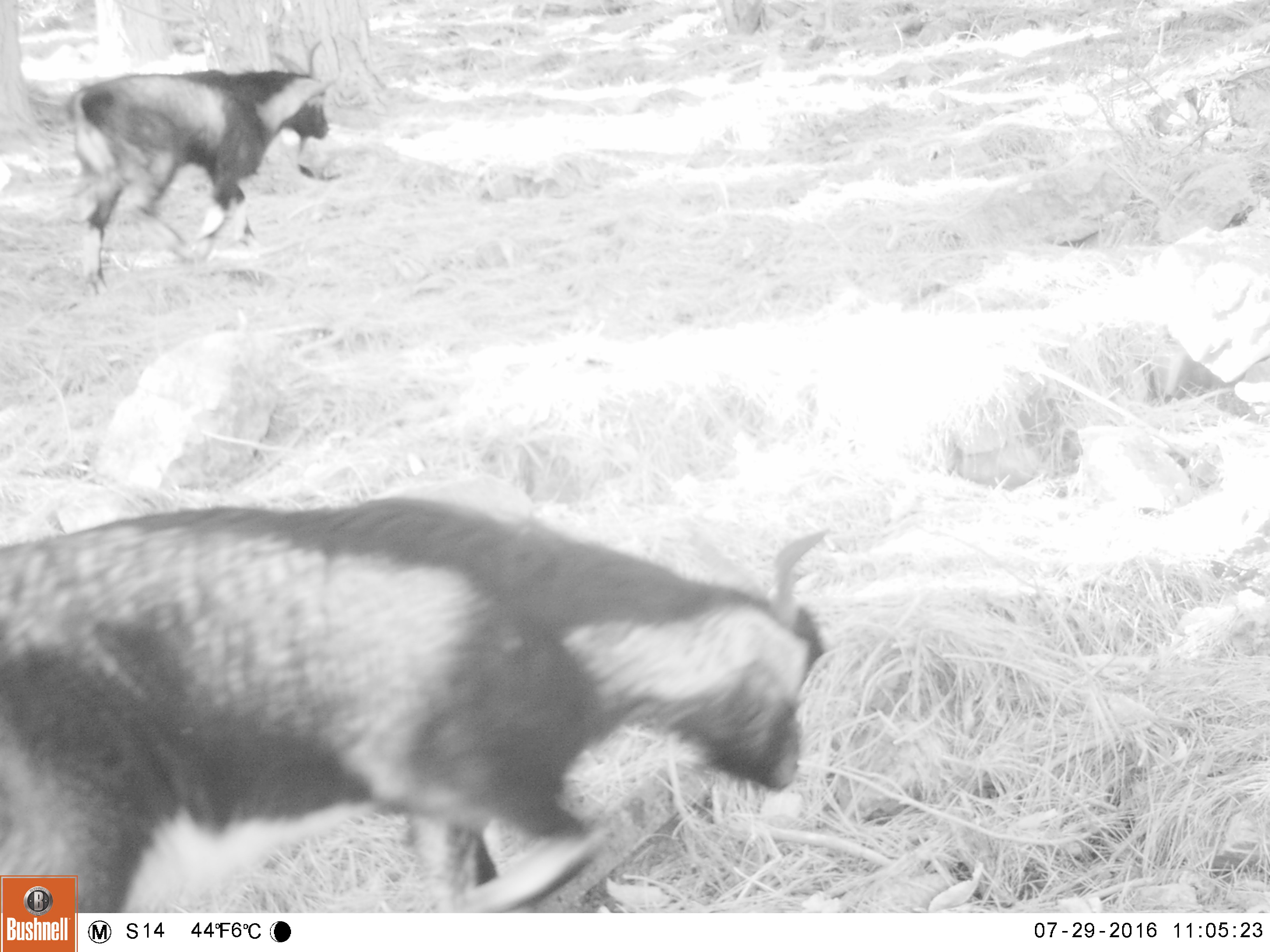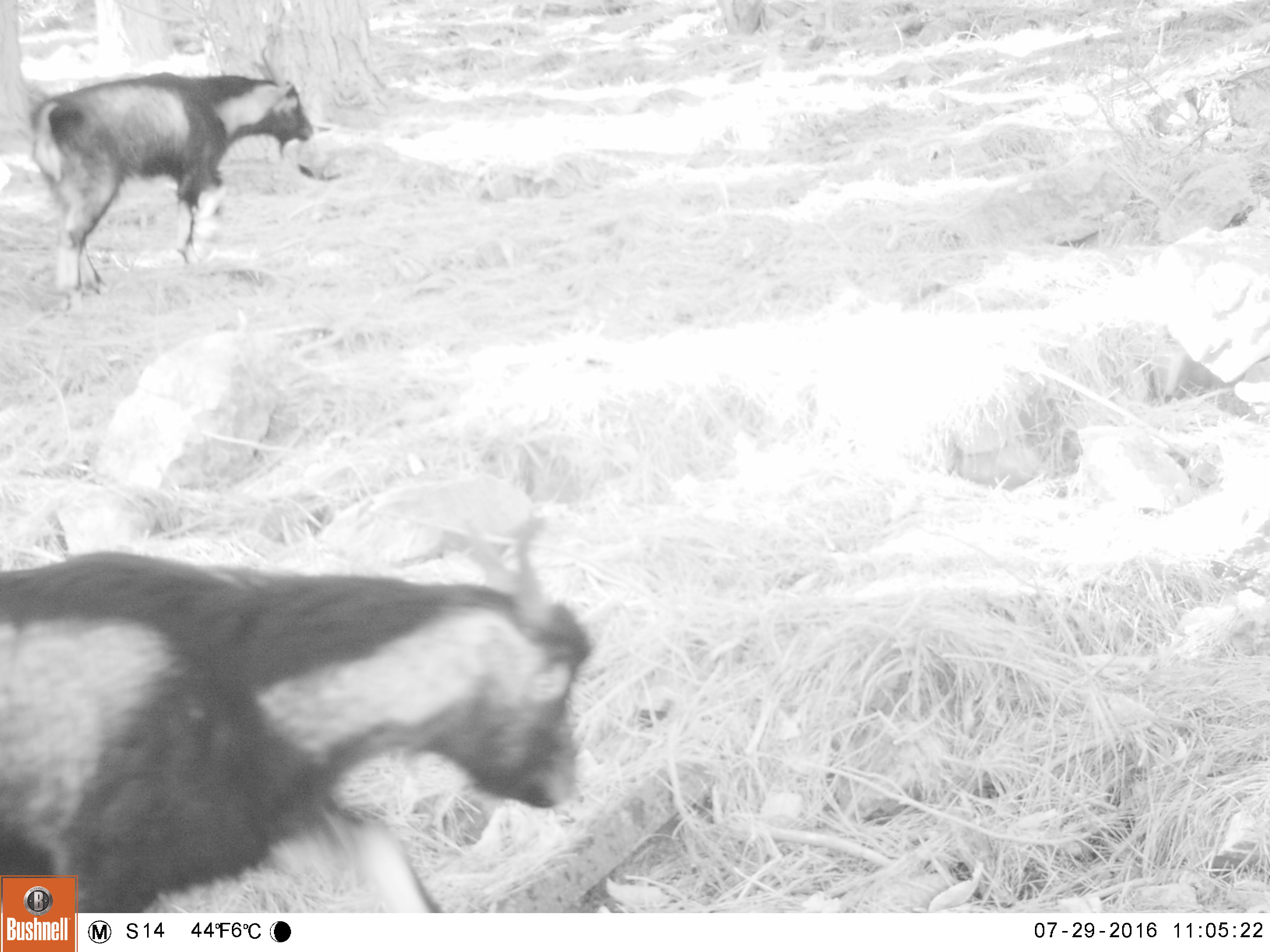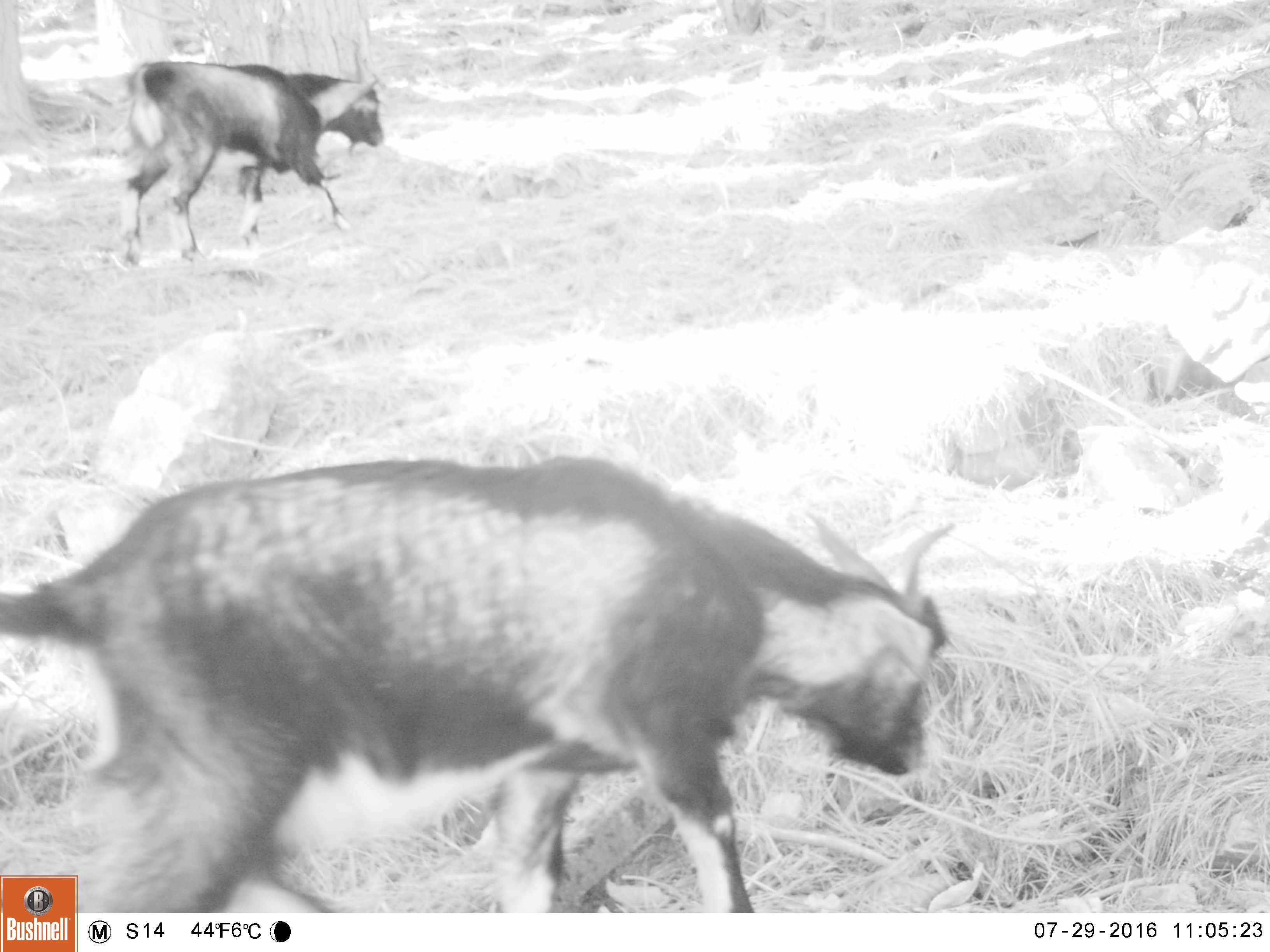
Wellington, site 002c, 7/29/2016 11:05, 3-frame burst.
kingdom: Animalia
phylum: Chordata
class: Mammalia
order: Artiodactyla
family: Bovidae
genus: Capra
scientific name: Capra hircus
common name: goat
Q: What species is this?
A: Goat (Capra hircus).